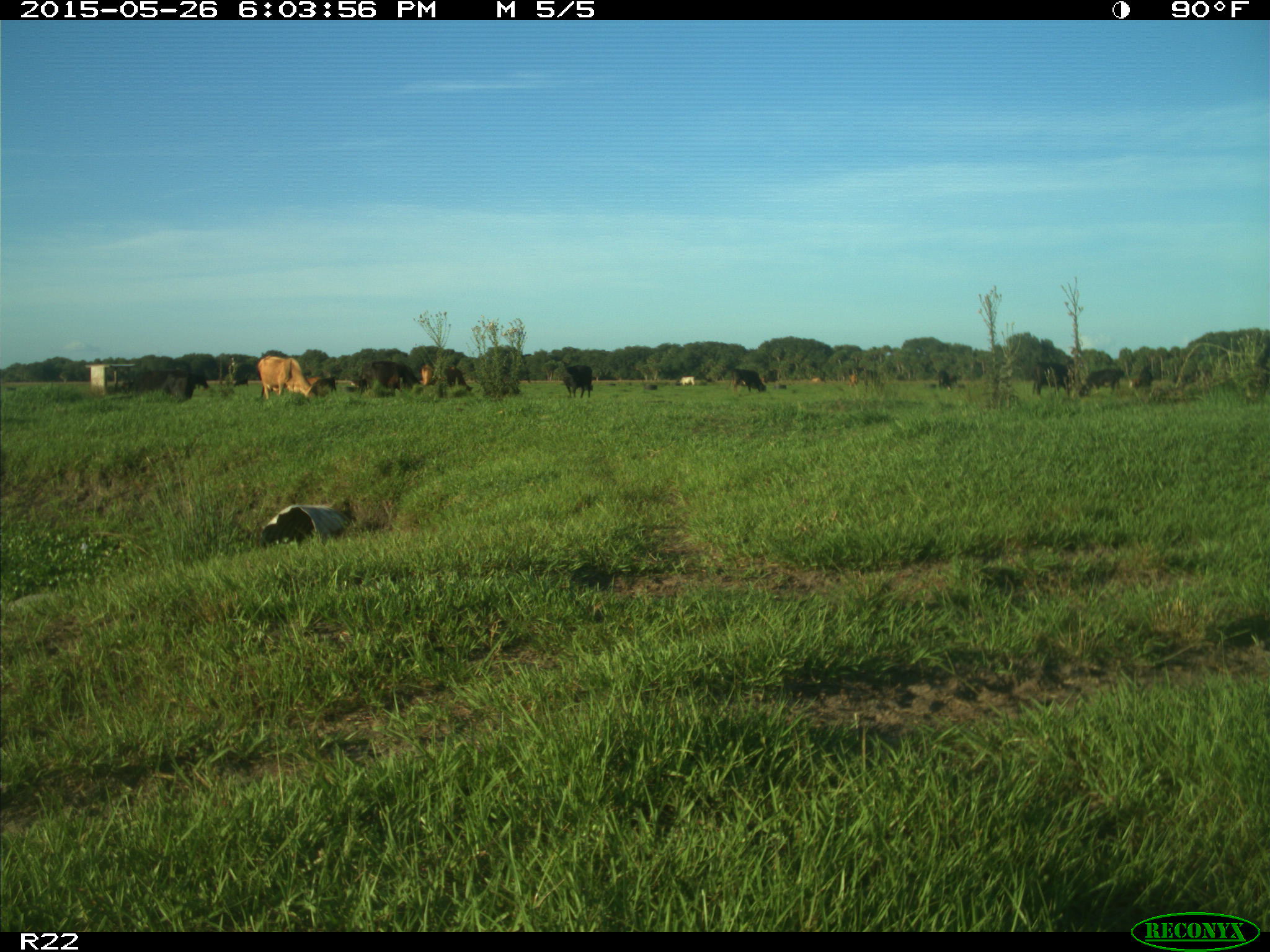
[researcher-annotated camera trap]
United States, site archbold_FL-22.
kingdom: Animalia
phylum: Chordata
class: Mammalia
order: Artiodactyla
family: Bovidae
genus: Bos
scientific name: Bos taurus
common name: domestic cow